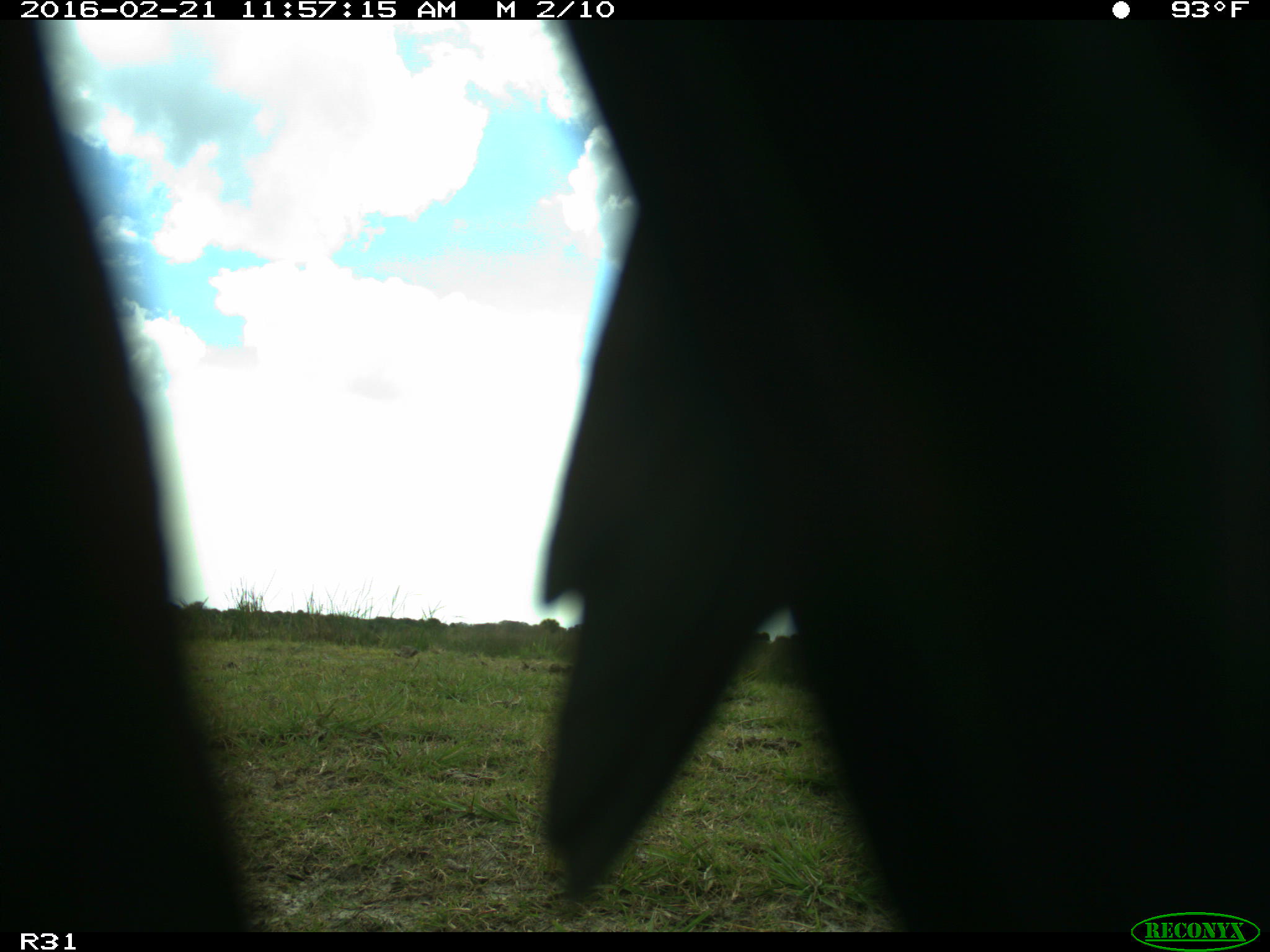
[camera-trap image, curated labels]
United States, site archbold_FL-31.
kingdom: Animalia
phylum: Chordata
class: Aves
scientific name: Aves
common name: birds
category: unidentified bird